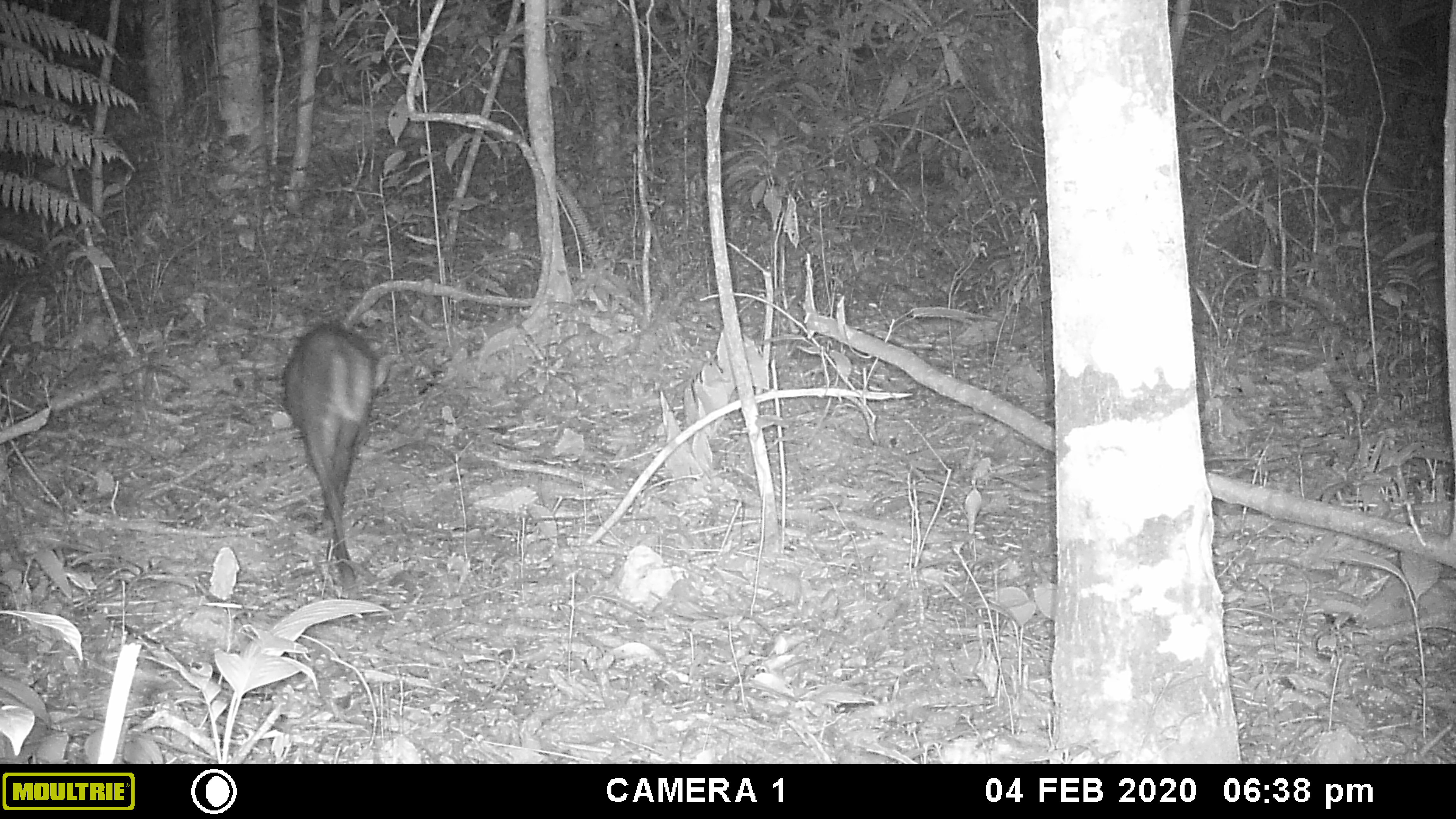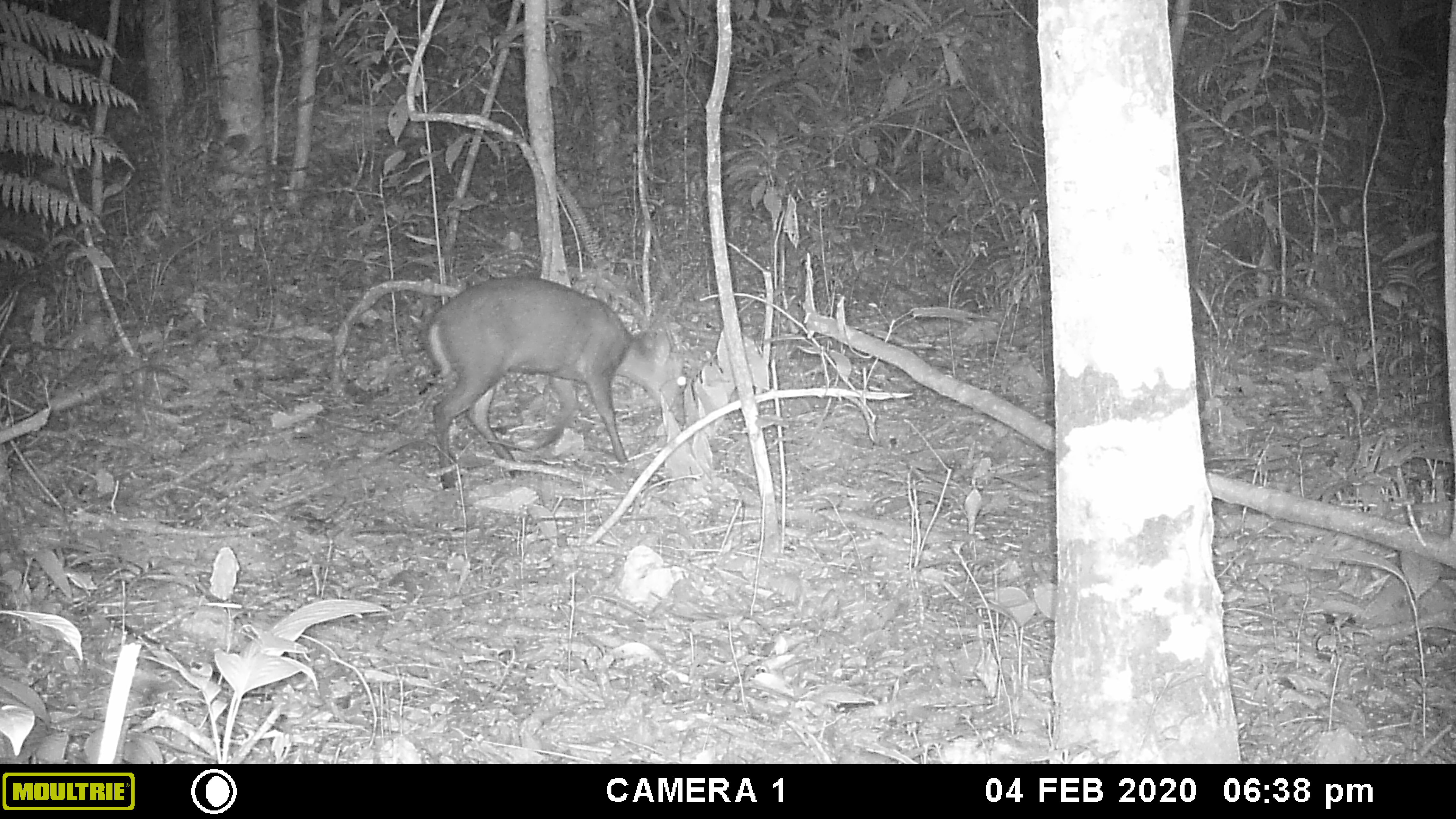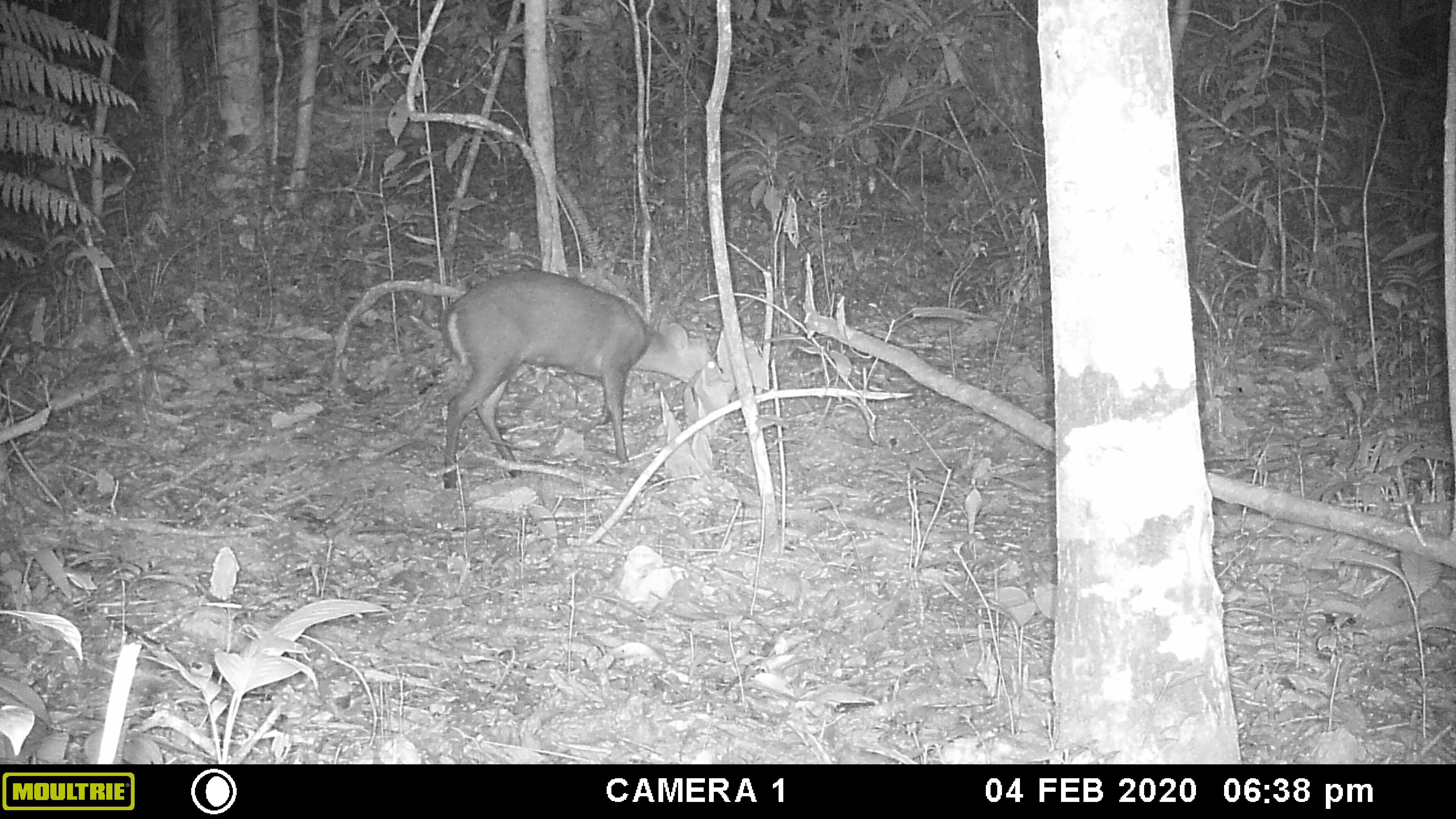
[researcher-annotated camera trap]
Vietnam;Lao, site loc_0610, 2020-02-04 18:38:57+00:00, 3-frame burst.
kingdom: Animalia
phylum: Chordata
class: Mammalia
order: Artiodactyla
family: Cervidae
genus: Muntiacus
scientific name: Muntiacus rooseveltorum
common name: roosevelt's muntjac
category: roosevelts muntjac group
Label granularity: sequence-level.